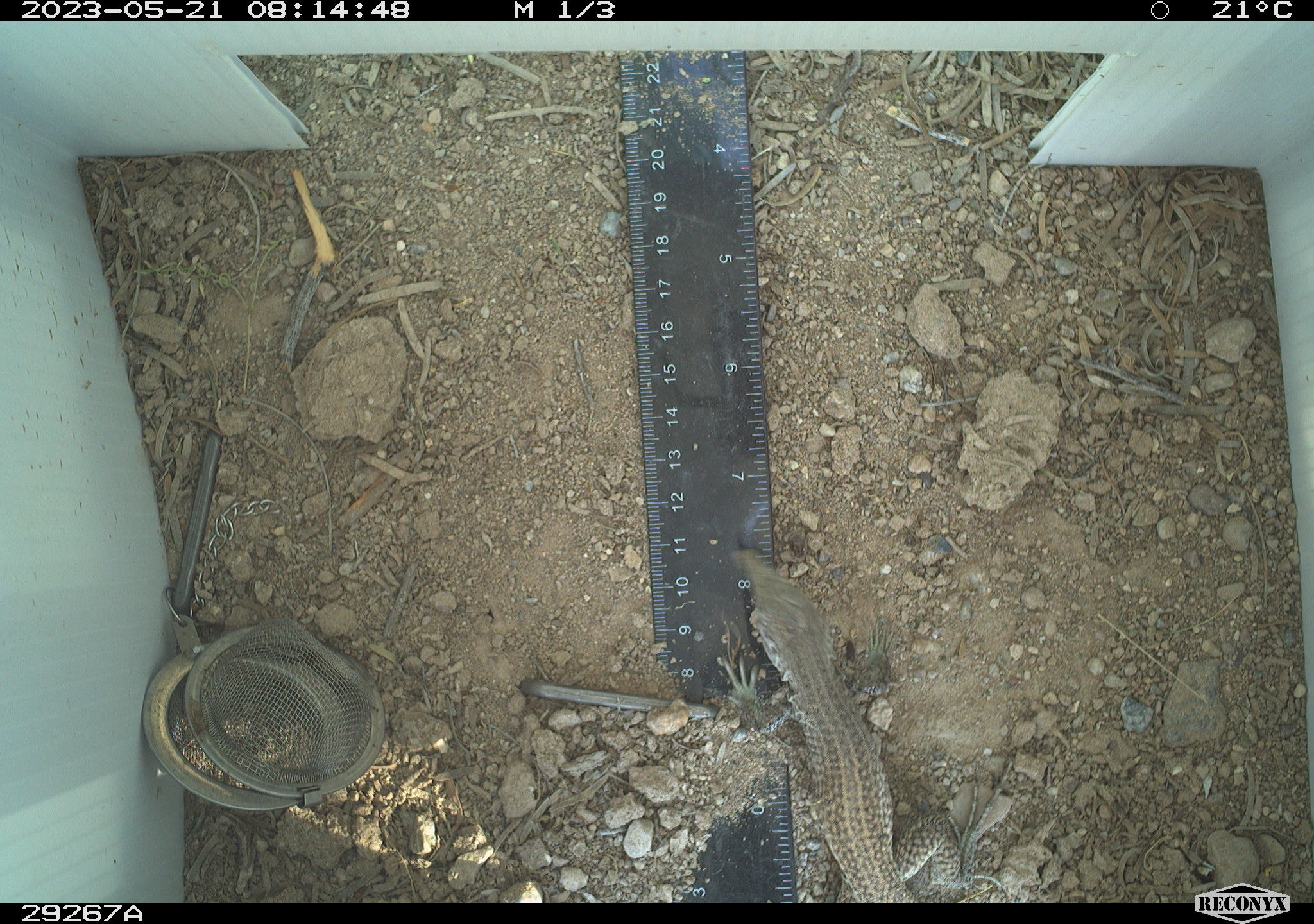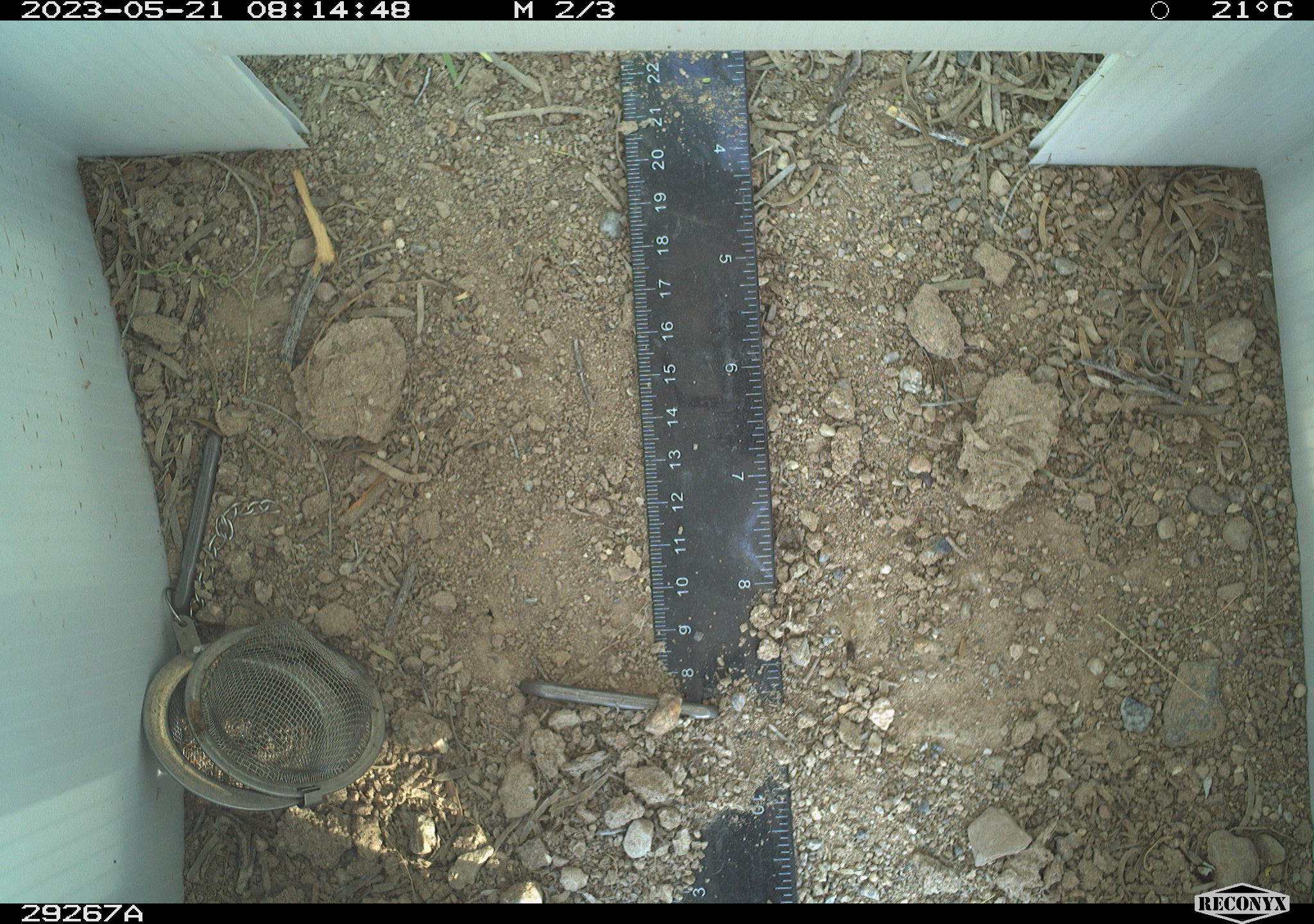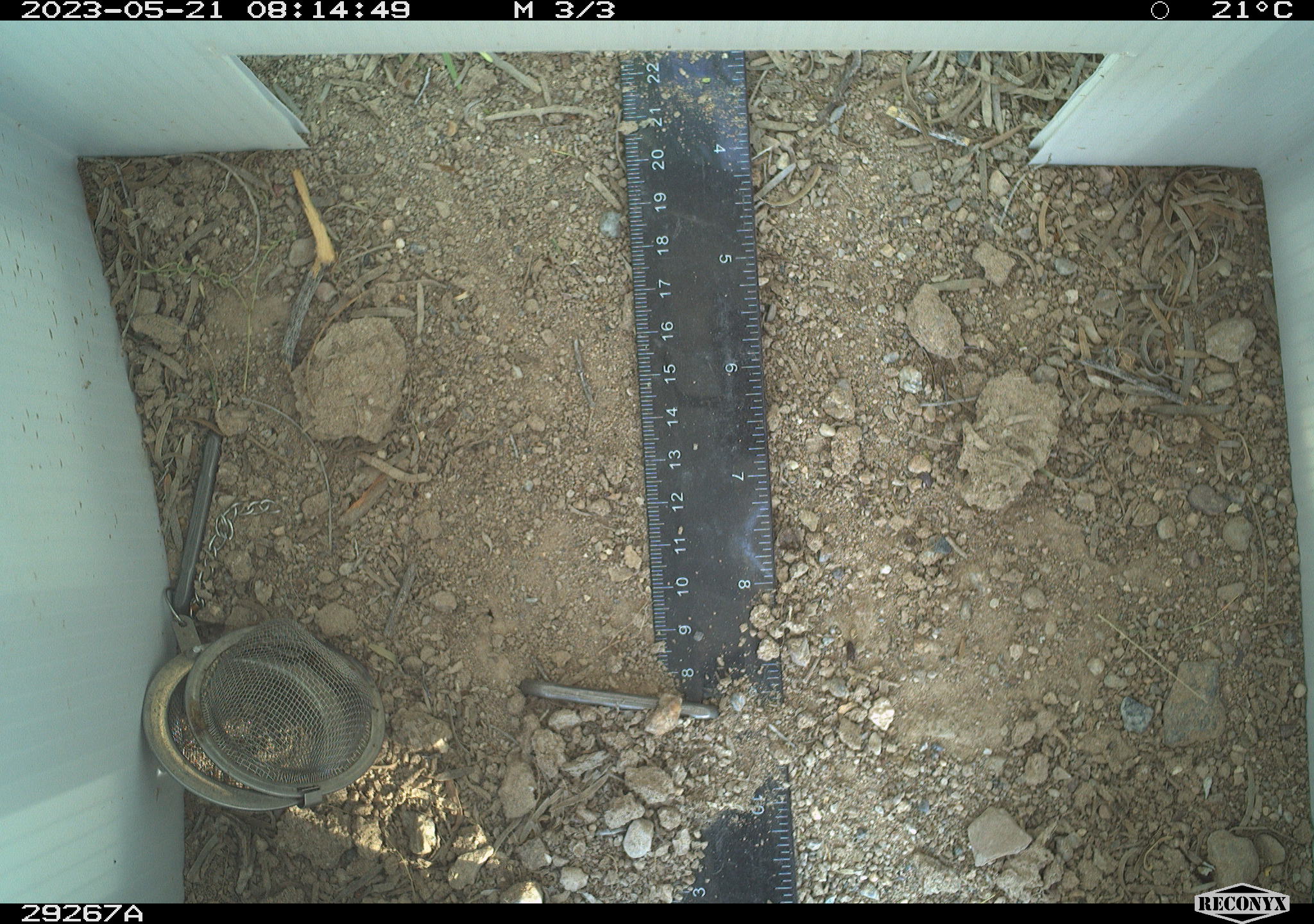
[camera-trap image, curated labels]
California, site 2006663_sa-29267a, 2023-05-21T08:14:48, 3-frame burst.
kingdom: Animalia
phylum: Chordata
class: Reptilia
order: Squamata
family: Teiidae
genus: Aspidoscelis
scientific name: Aspidoscelis tigris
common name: western whiptail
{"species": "western whiptail (Aspidoscelis tigris)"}